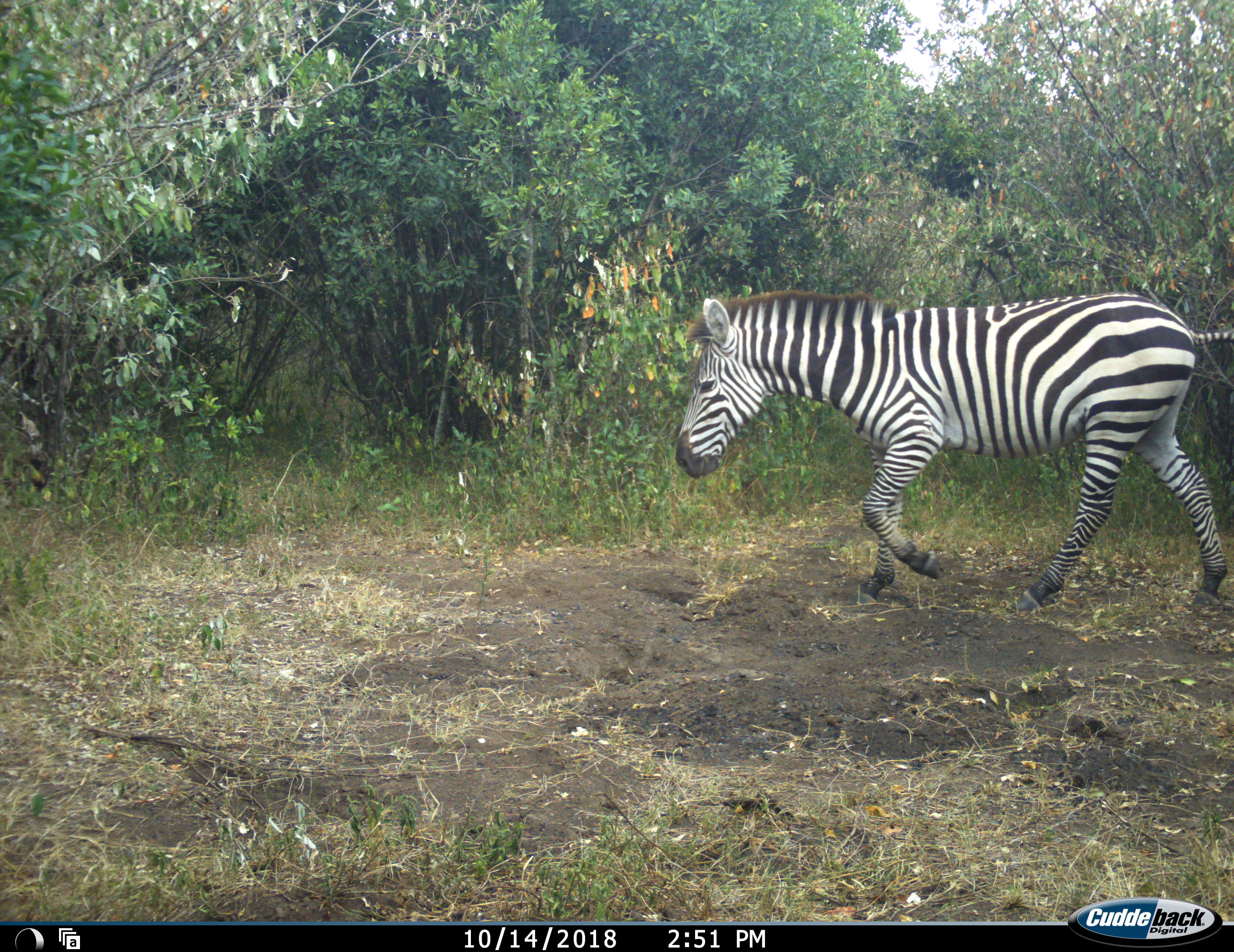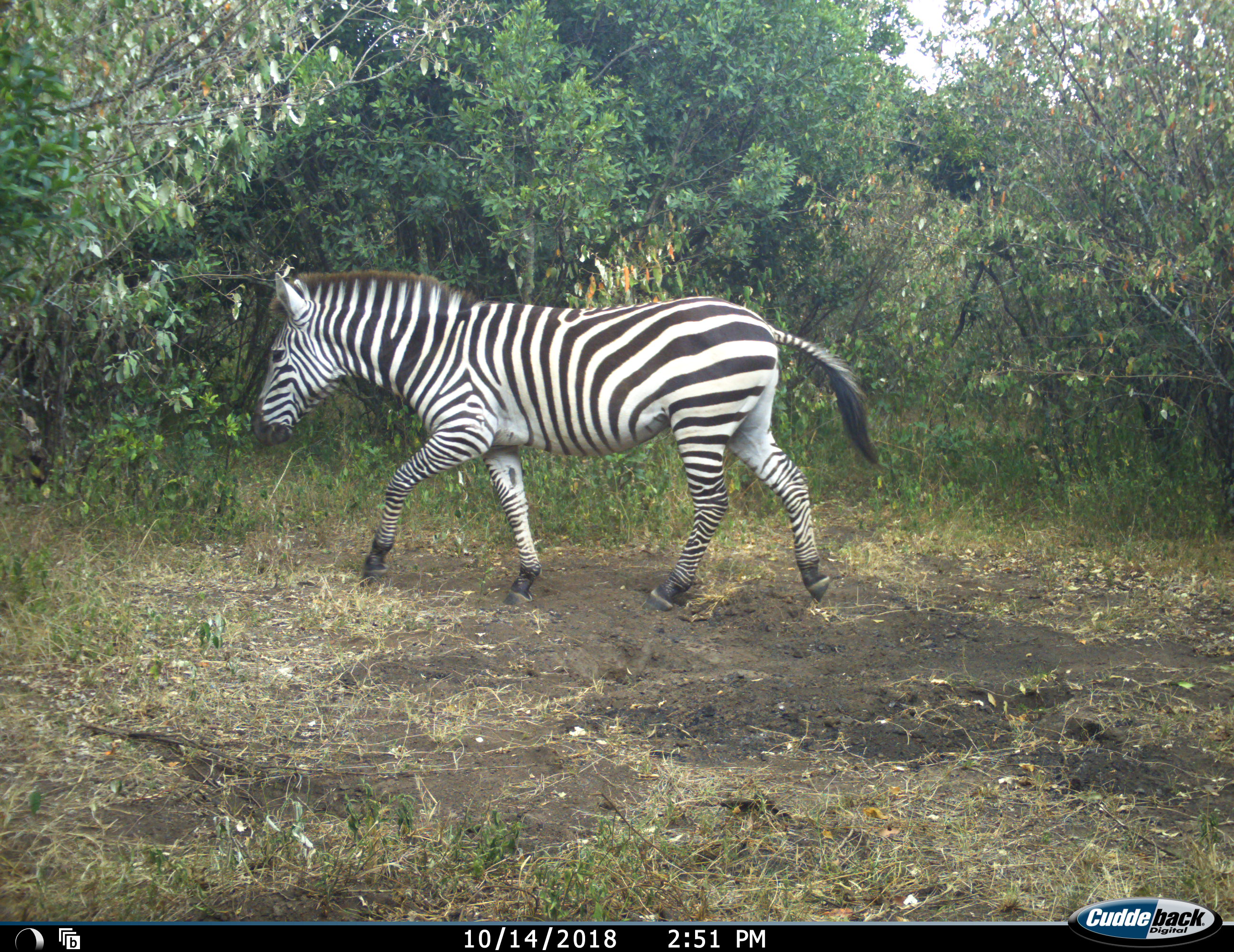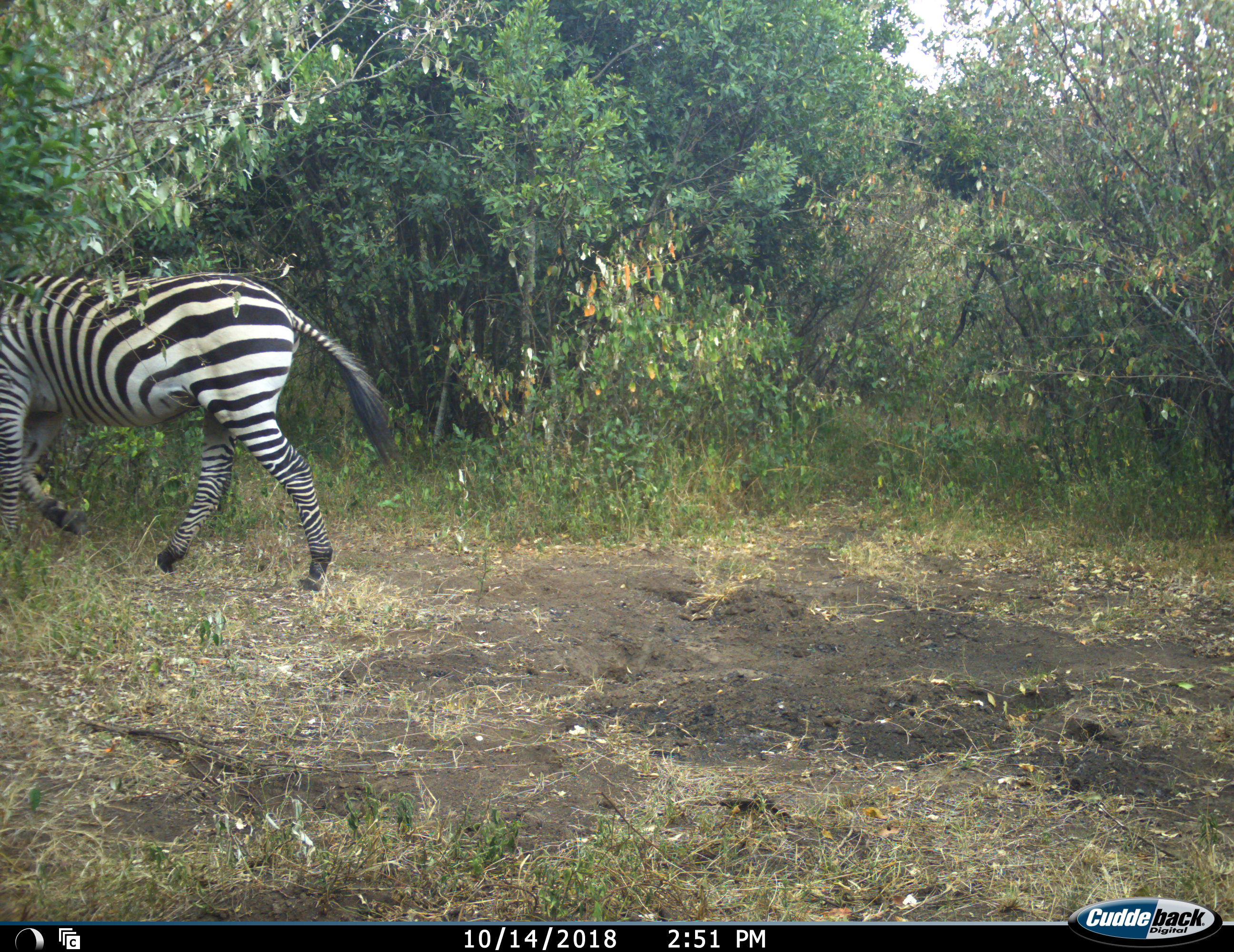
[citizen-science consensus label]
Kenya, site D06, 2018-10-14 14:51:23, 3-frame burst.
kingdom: Animalia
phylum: Chordata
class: Mammalia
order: Perissodactyla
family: Equidae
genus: Equus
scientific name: Equus quagga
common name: plains zebra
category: zebra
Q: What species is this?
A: Zebra (plains zebra) (Equus quagga).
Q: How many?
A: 1.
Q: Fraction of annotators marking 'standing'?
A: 10%.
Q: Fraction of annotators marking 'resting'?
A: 0%.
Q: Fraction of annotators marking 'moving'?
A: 100%.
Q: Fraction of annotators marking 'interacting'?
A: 0%.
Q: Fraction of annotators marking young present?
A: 0%.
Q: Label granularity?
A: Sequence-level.